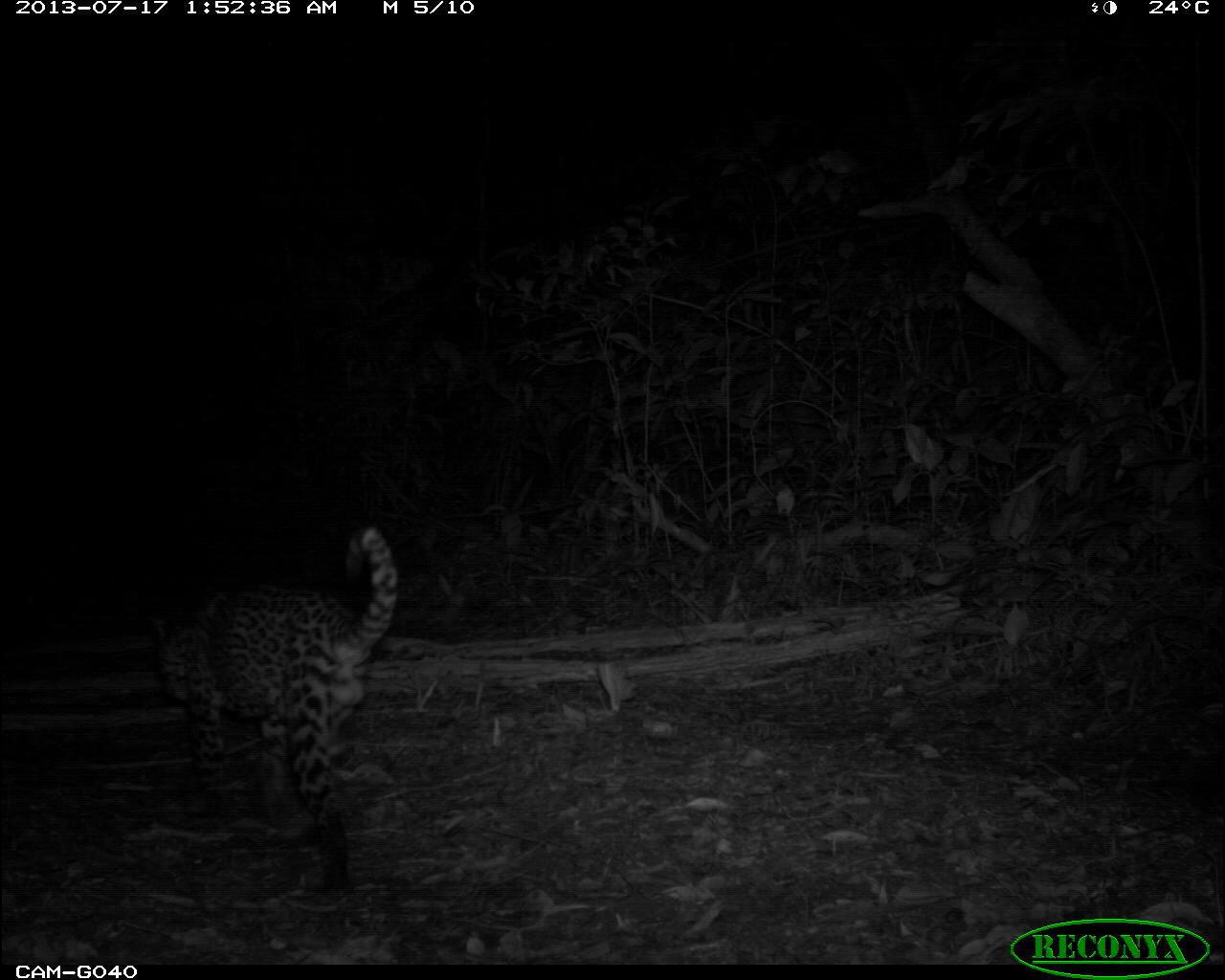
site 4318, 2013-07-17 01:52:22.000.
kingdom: Animalia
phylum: Chordata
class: Mammalia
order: Carnivora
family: Felidae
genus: Leopardus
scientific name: Leopardus pardalis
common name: ocelot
Leopardus pardalis (ocelot), count 1, sex male.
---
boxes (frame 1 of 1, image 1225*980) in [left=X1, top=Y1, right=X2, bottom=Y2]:
leopardus pardalis: [left=147, top=525, right=399, bottom=891]